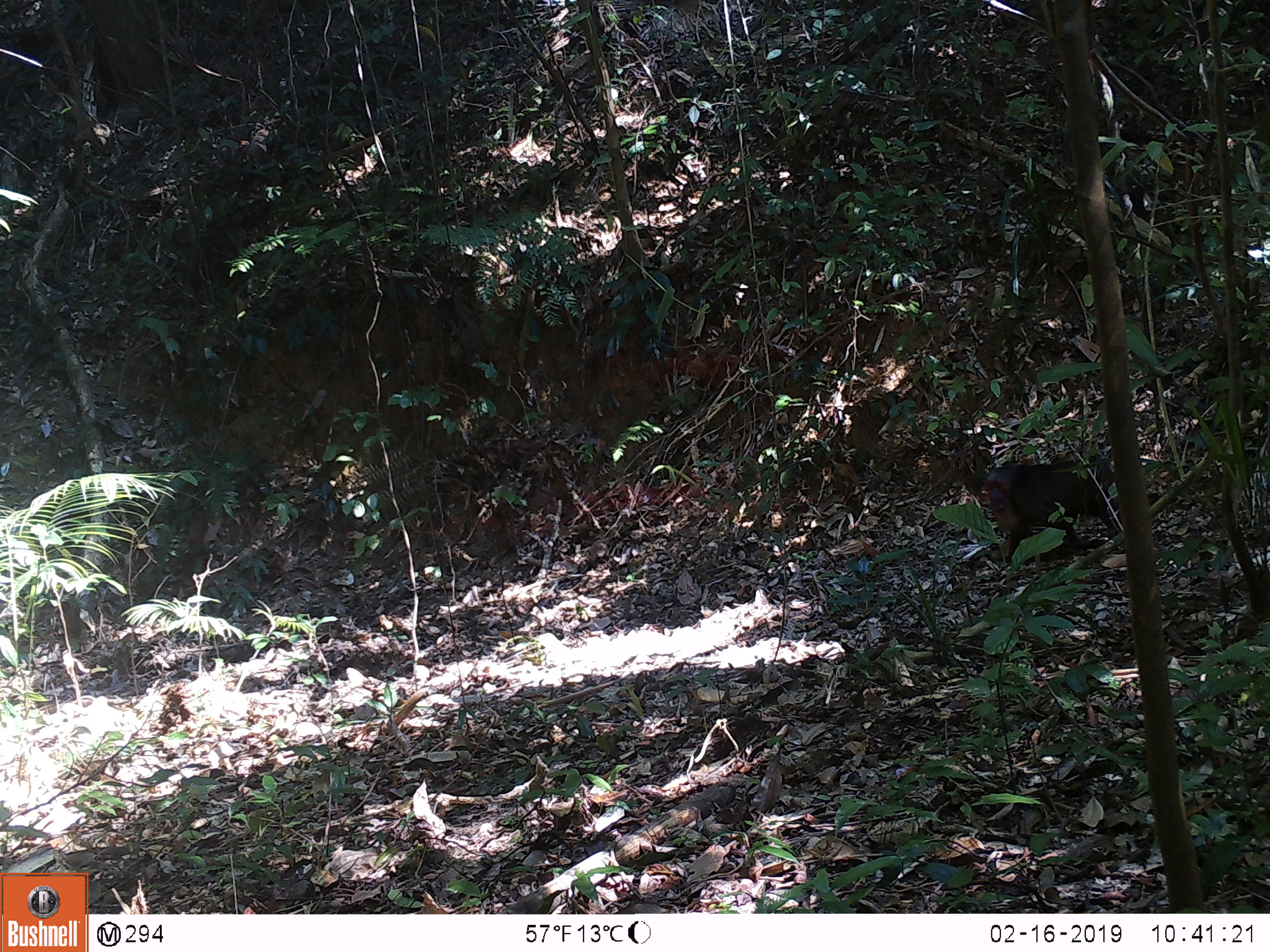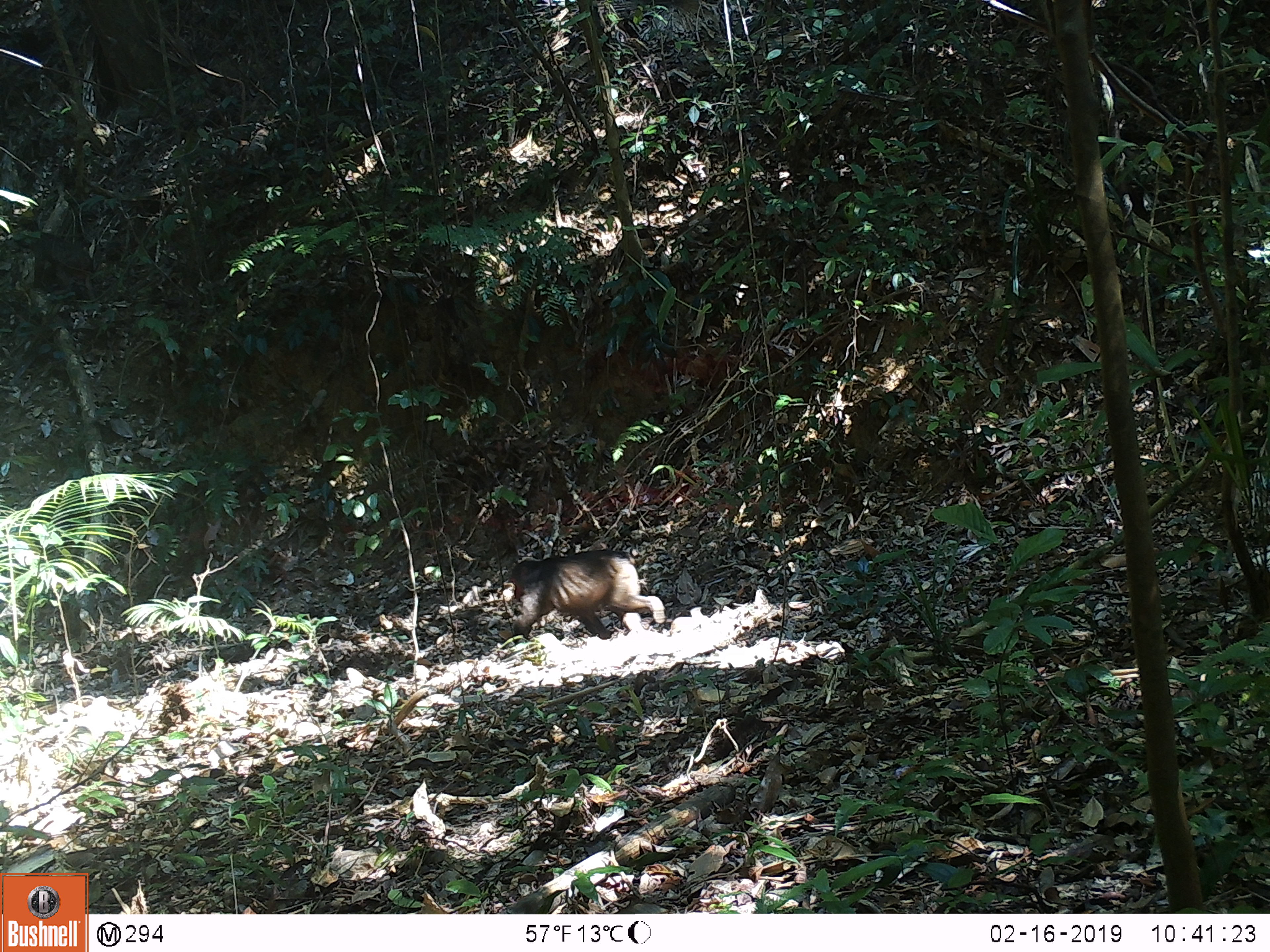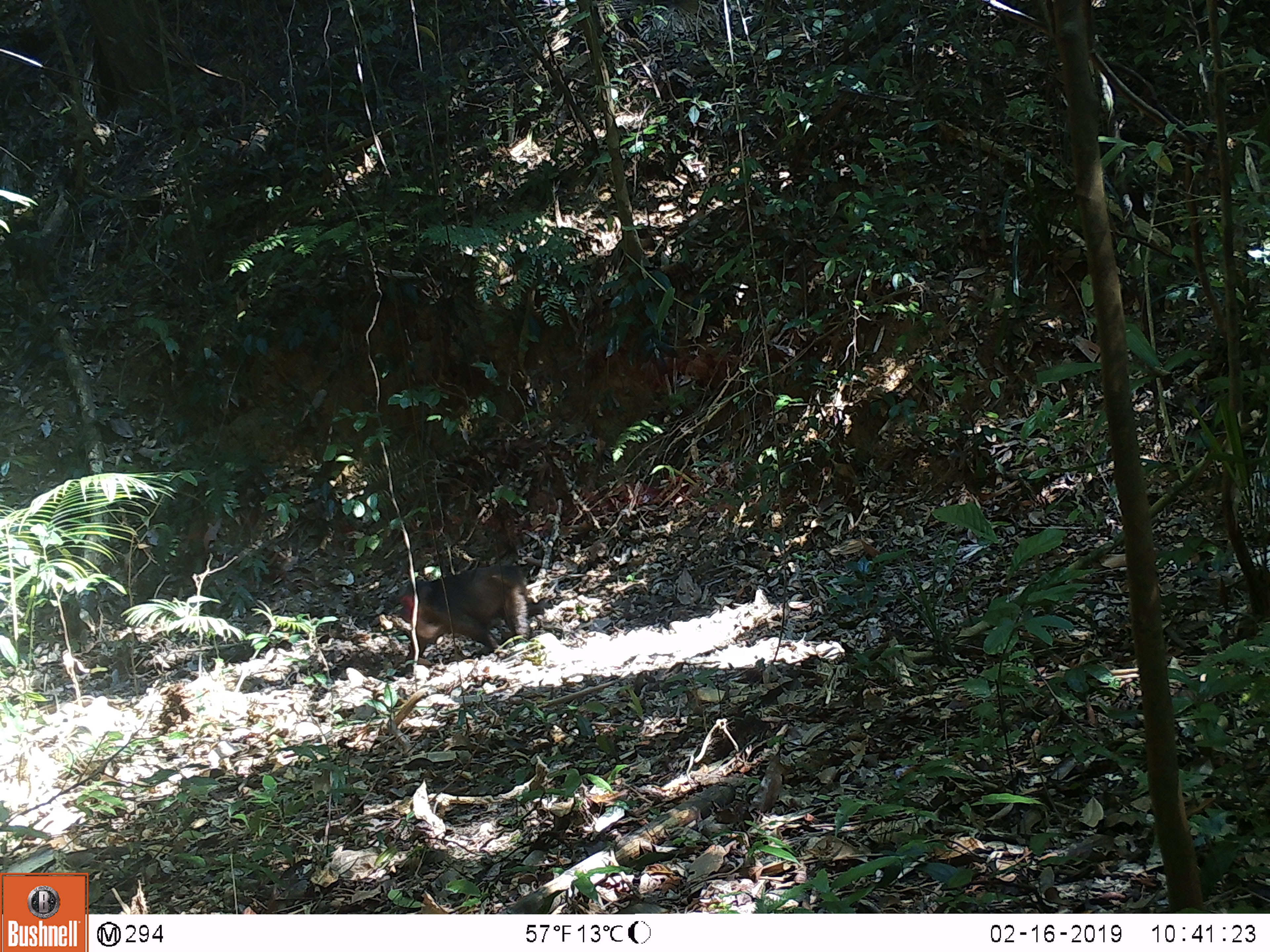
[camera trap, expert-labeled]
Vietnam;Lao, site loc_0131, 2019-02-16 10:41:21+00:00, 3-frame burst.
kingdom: Animalia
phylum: Chordata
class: Mammalia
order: Primates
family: Cercopithecidae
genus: Macaca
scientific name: Macaca arctoides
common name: stump-tailed macaque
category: stump tailed macaque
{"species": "stump tailed macaque (stump-tailed macaque) (Macaca arctoides)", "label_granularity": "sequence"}